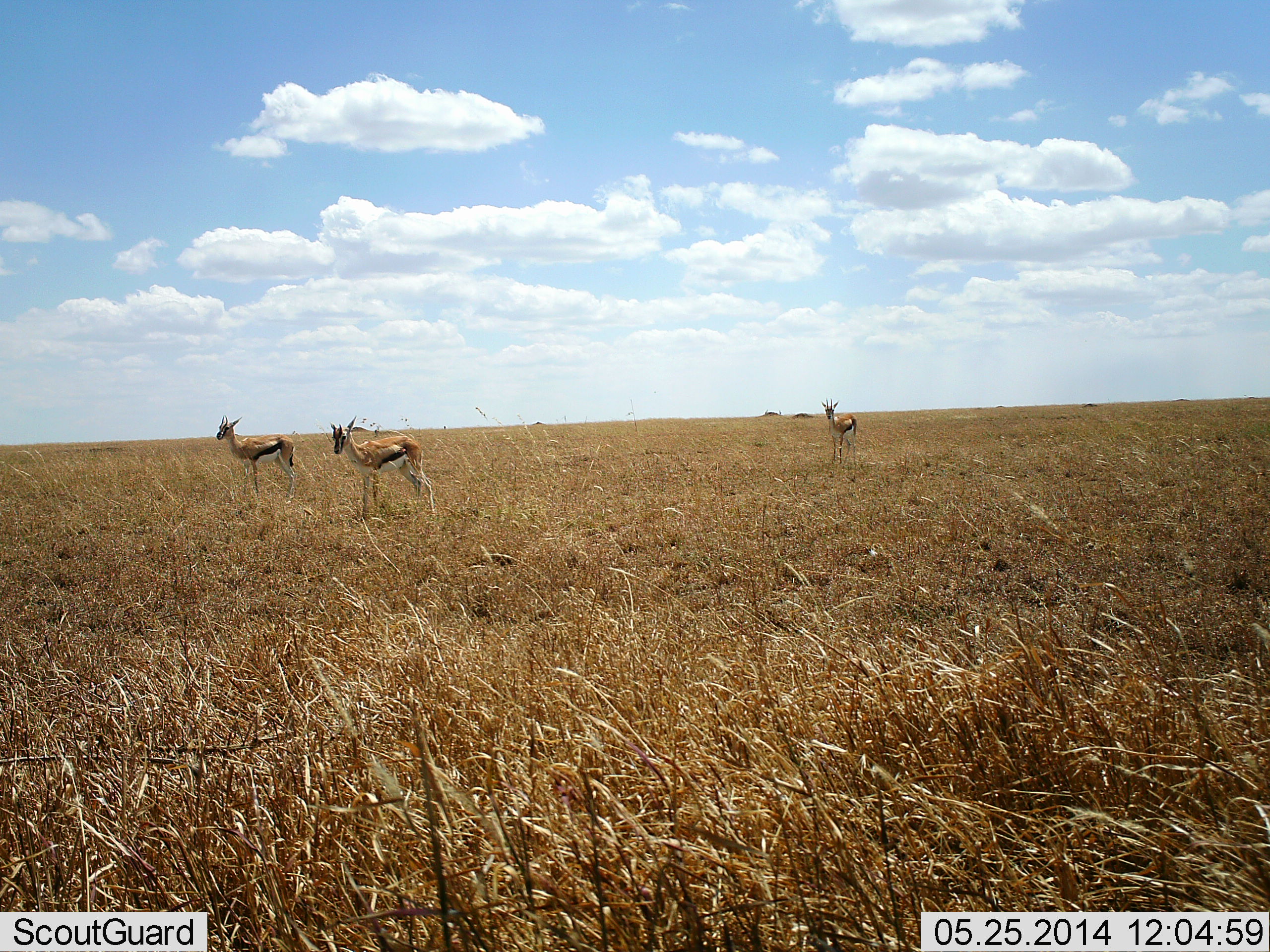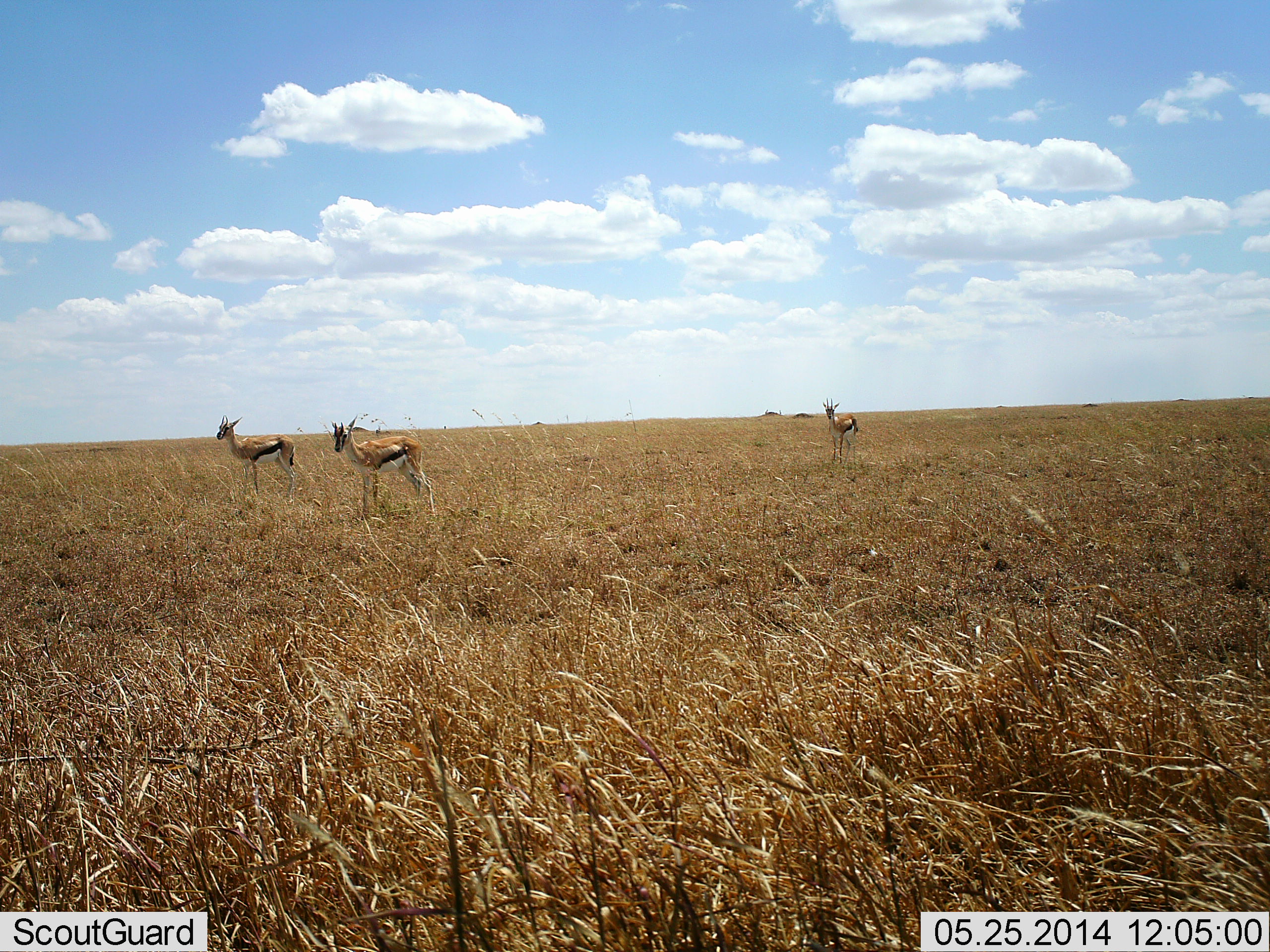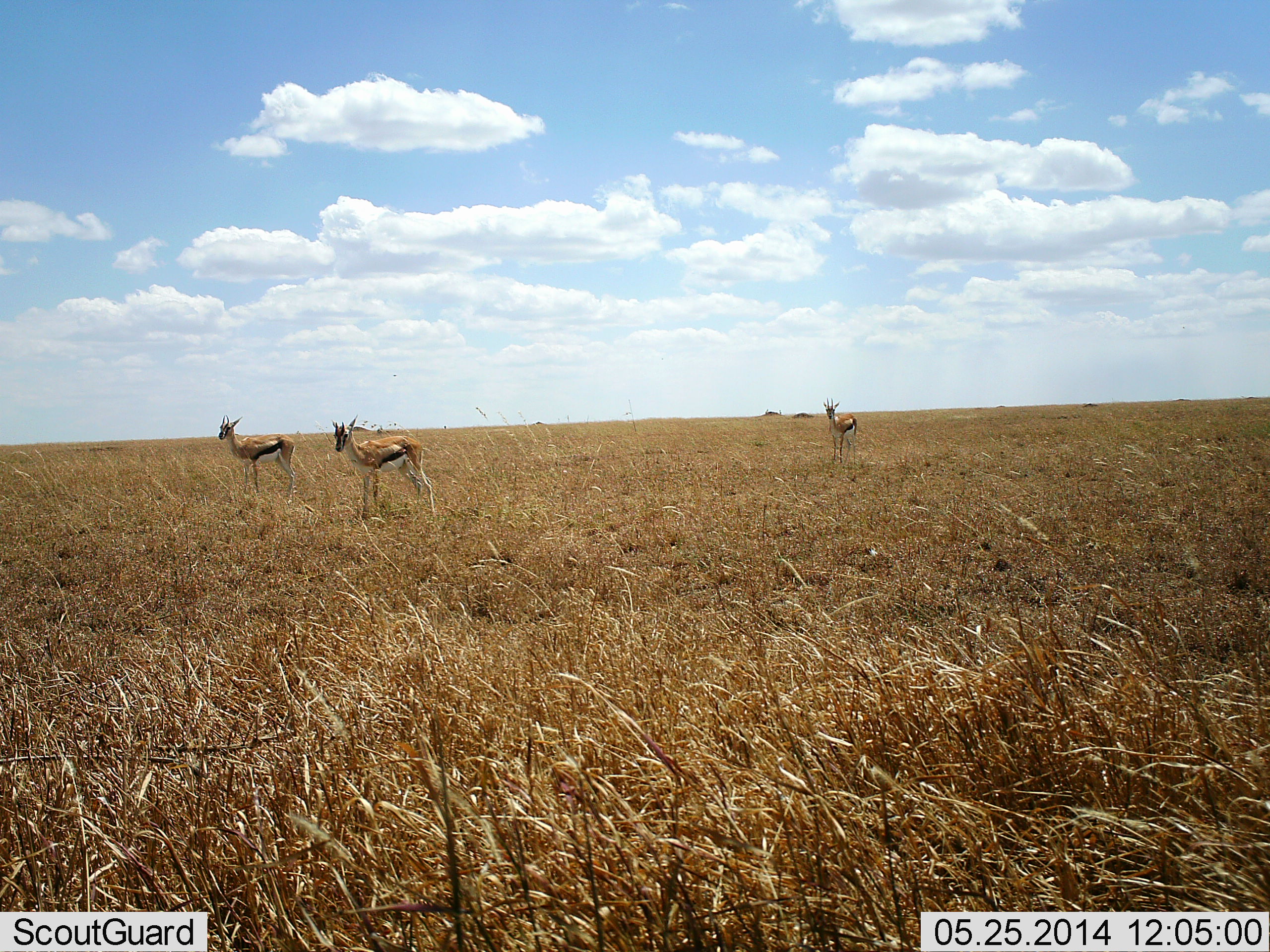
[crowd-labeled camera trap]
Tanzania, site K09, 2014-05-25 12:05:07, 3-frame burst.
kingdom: Animalia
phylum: Chordata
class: Mammalia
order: Artiodactyla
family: Bovidae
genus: Eudorcas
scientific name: Eudorcas thomsonii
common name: thomson's gazelle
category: gazellethomsons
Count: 3.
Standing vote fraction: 100%.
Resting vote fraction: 0%.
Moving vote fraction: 0%.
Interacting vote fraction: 0%.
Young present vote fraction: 0%.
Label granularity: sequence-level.